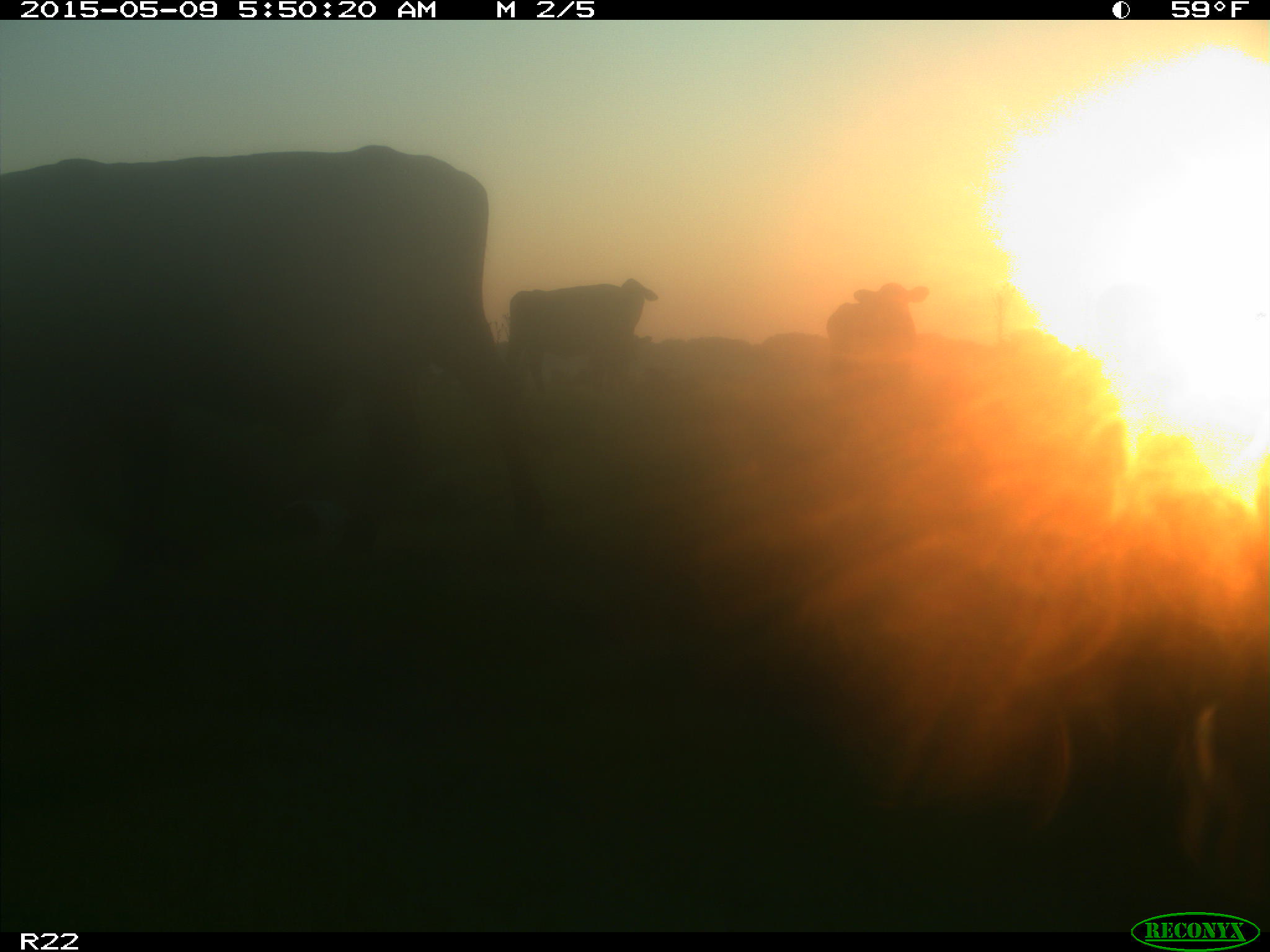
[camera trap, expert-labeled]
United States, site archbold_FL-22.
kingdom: Animalia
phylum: Chordata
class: Mammalia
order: Artiodactyla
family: Bovidae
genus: Bos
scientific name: Bos taurus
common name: domestic cow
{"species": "Bos taurus (domestic cow)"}